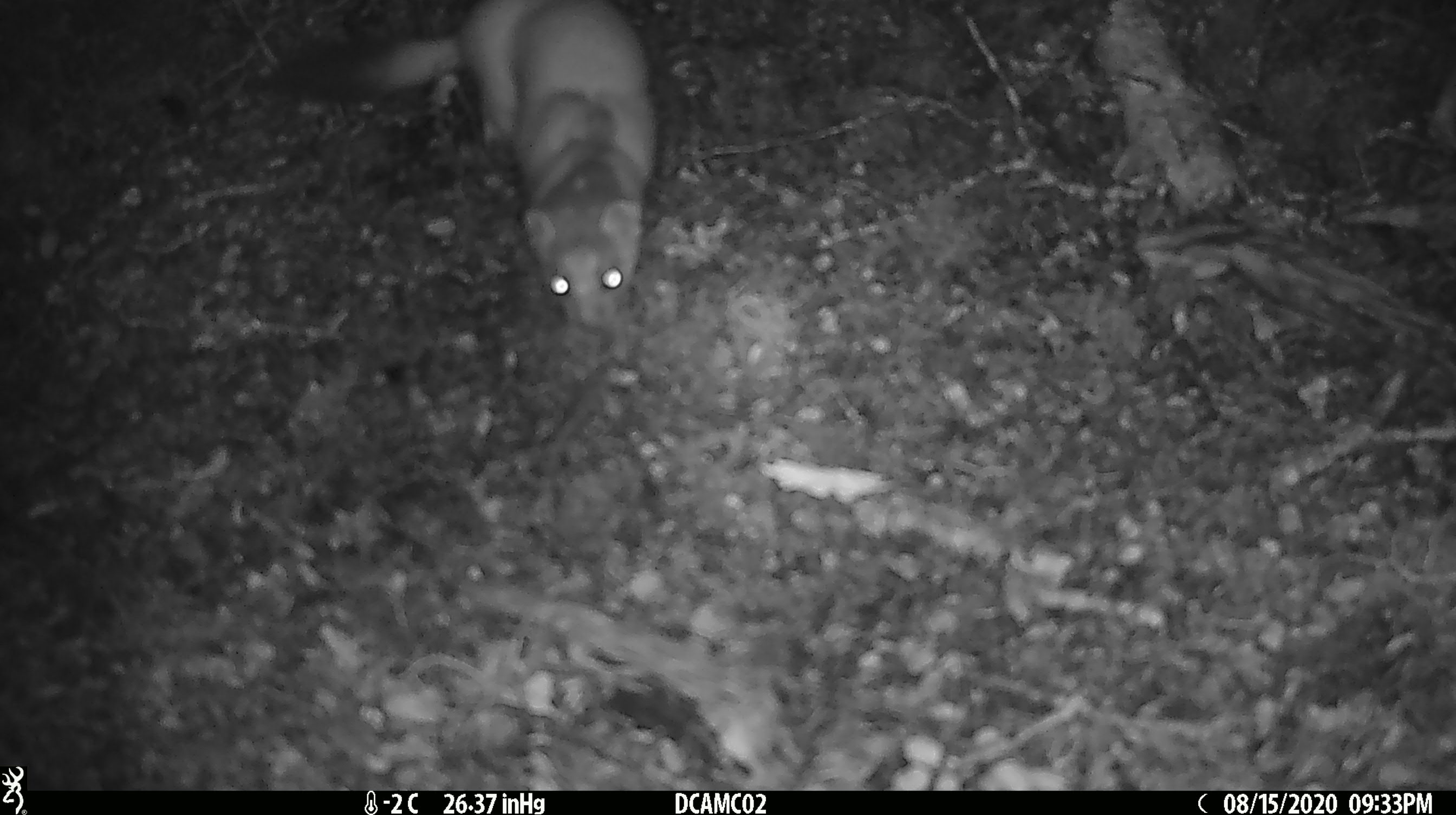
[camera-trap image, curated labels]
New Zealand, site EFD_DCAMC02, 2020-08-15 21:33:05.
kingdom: Animalia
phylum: Chordata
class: Mammalia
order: Carnivora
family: Mustelidae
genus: Mustela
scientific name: Mustela erminea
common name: stoat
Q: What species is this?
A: Stoat (Mustela erminea).